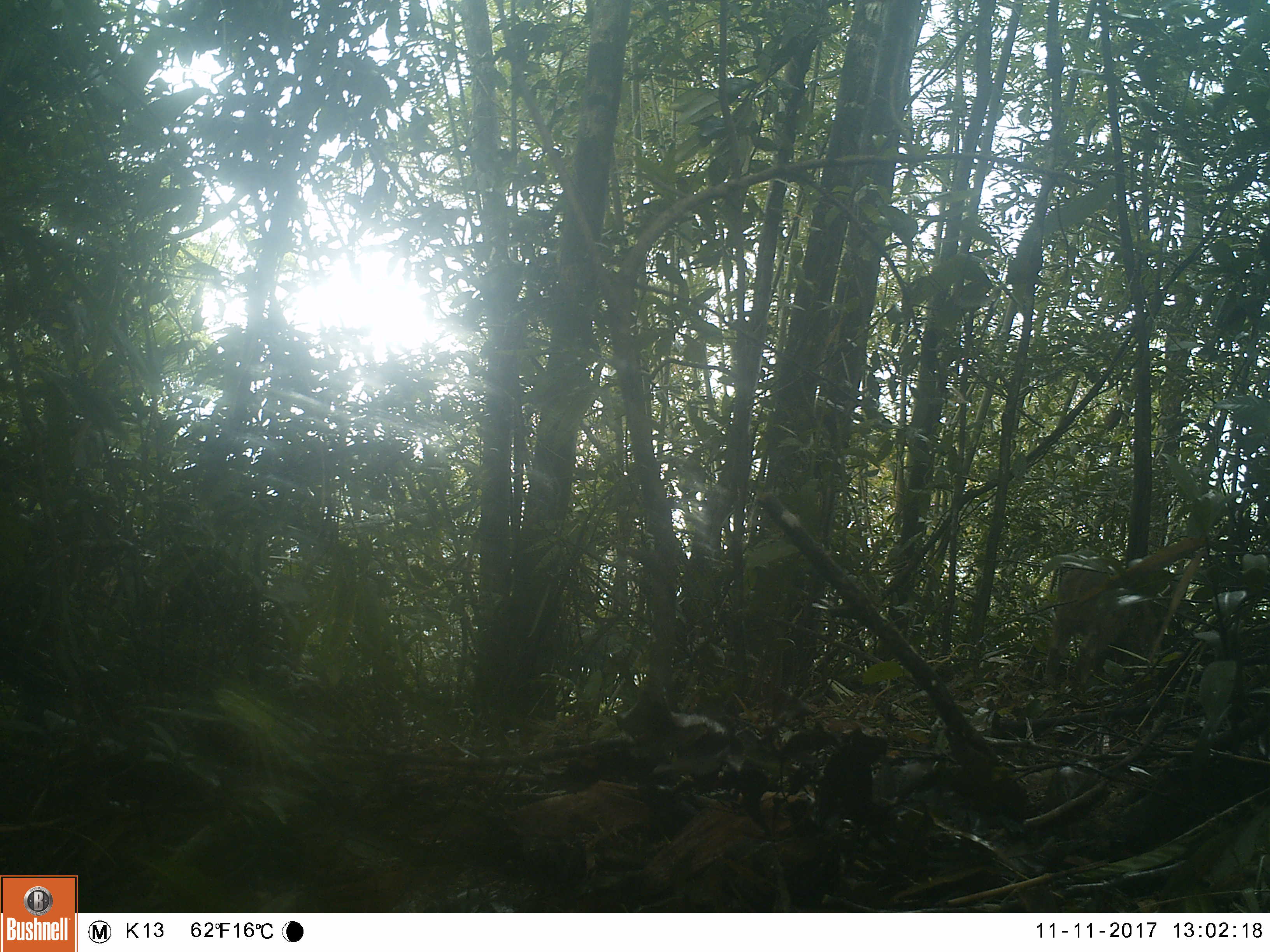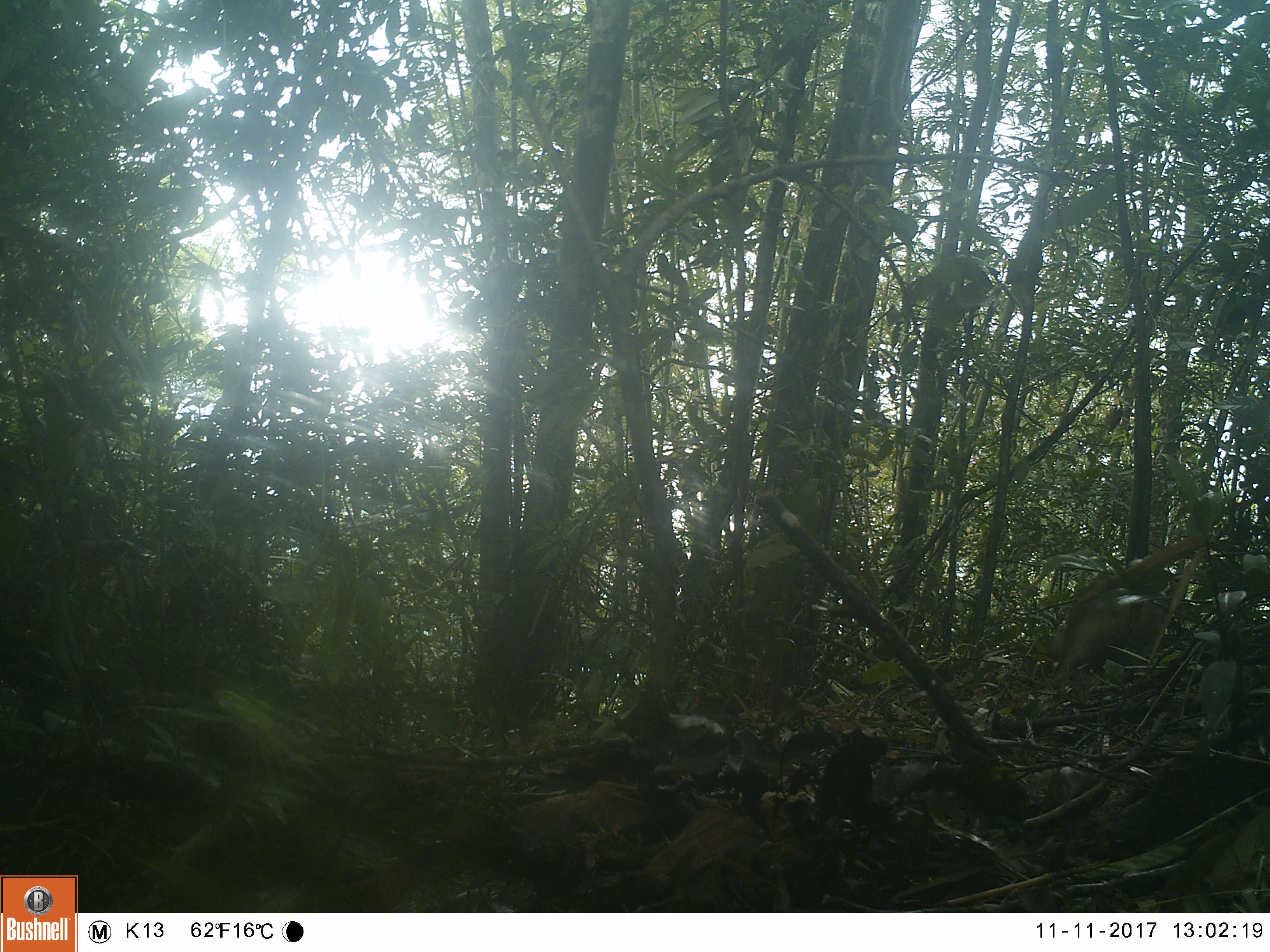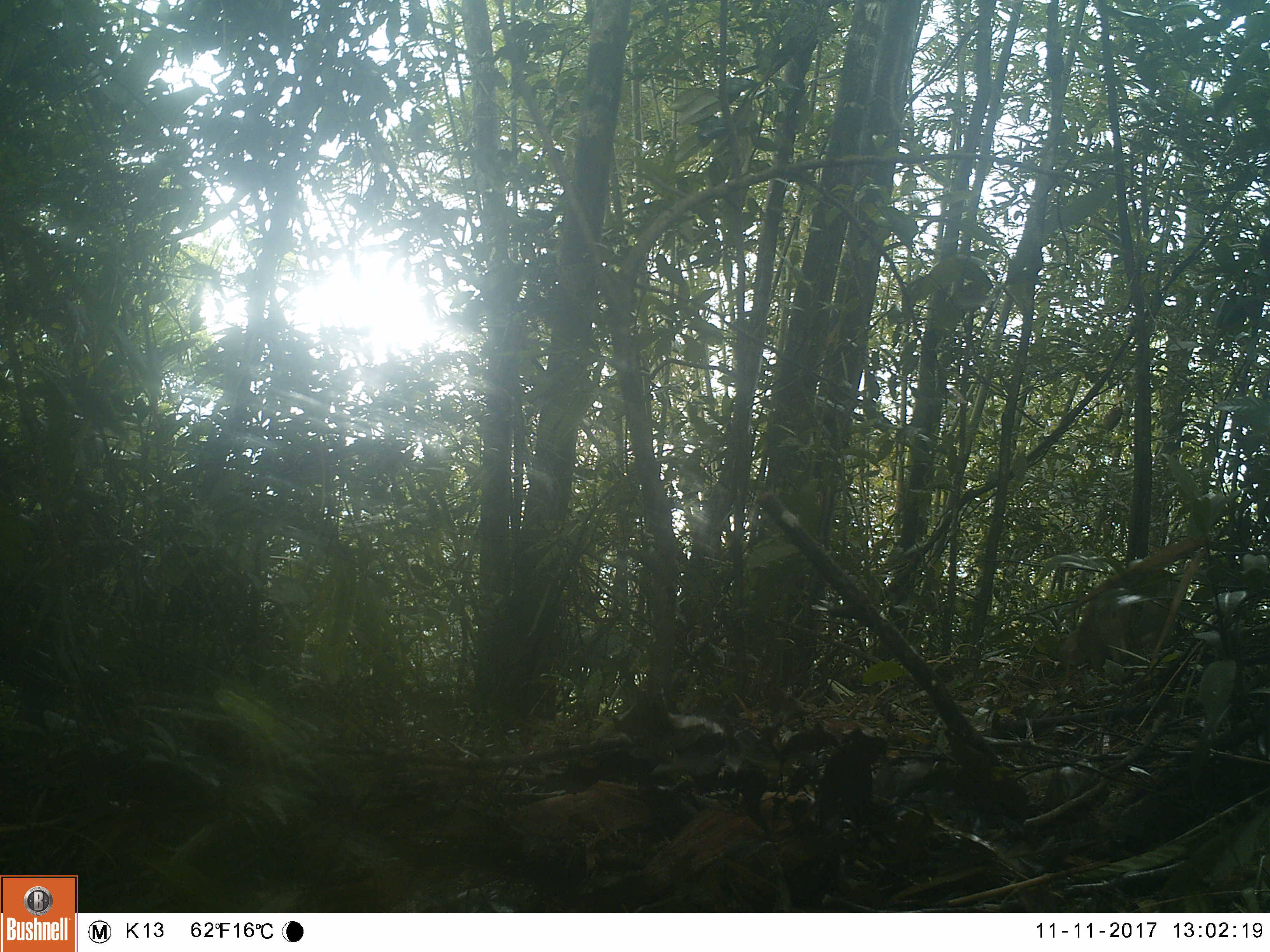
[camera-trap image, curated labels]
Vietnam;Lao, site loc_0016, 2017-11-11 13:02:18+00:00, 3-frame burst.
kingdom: Animalia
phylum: Chordata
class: Mammalia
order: Artiodactyla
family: Suidae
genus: Sus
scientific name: Sus scrofa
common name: eurasian wild pig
Eurasian wild pig (Sus scrofa). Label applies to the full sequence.